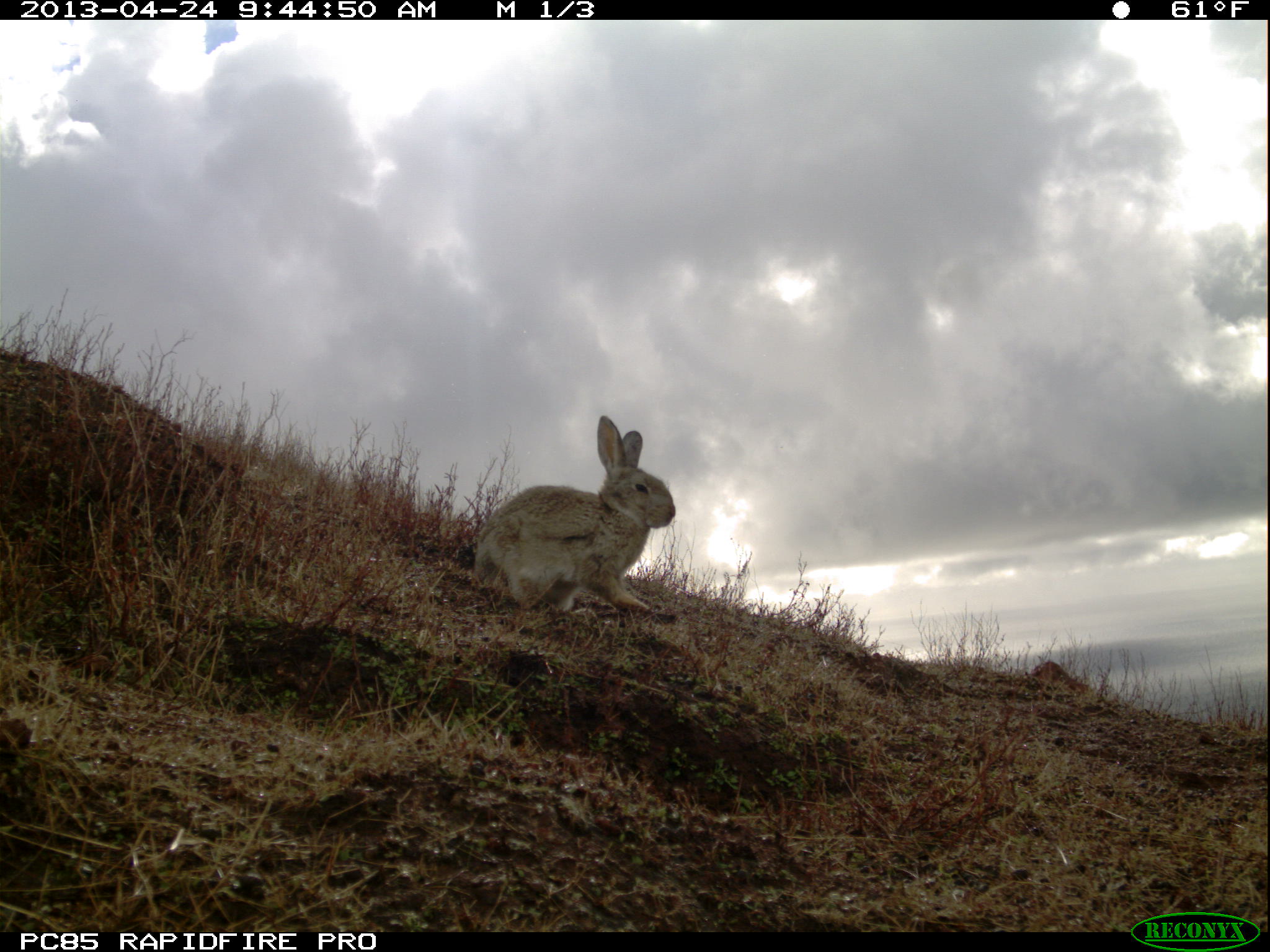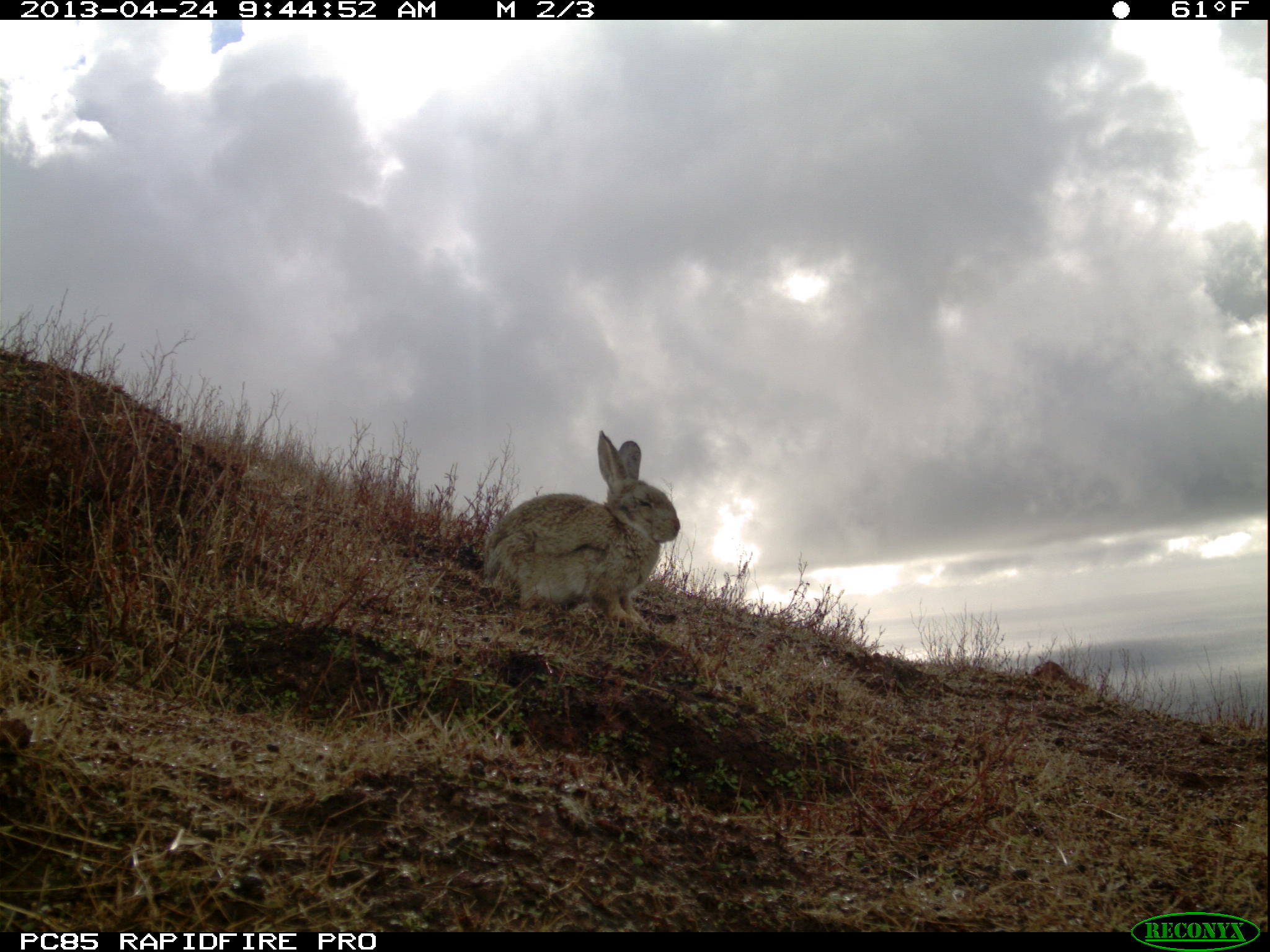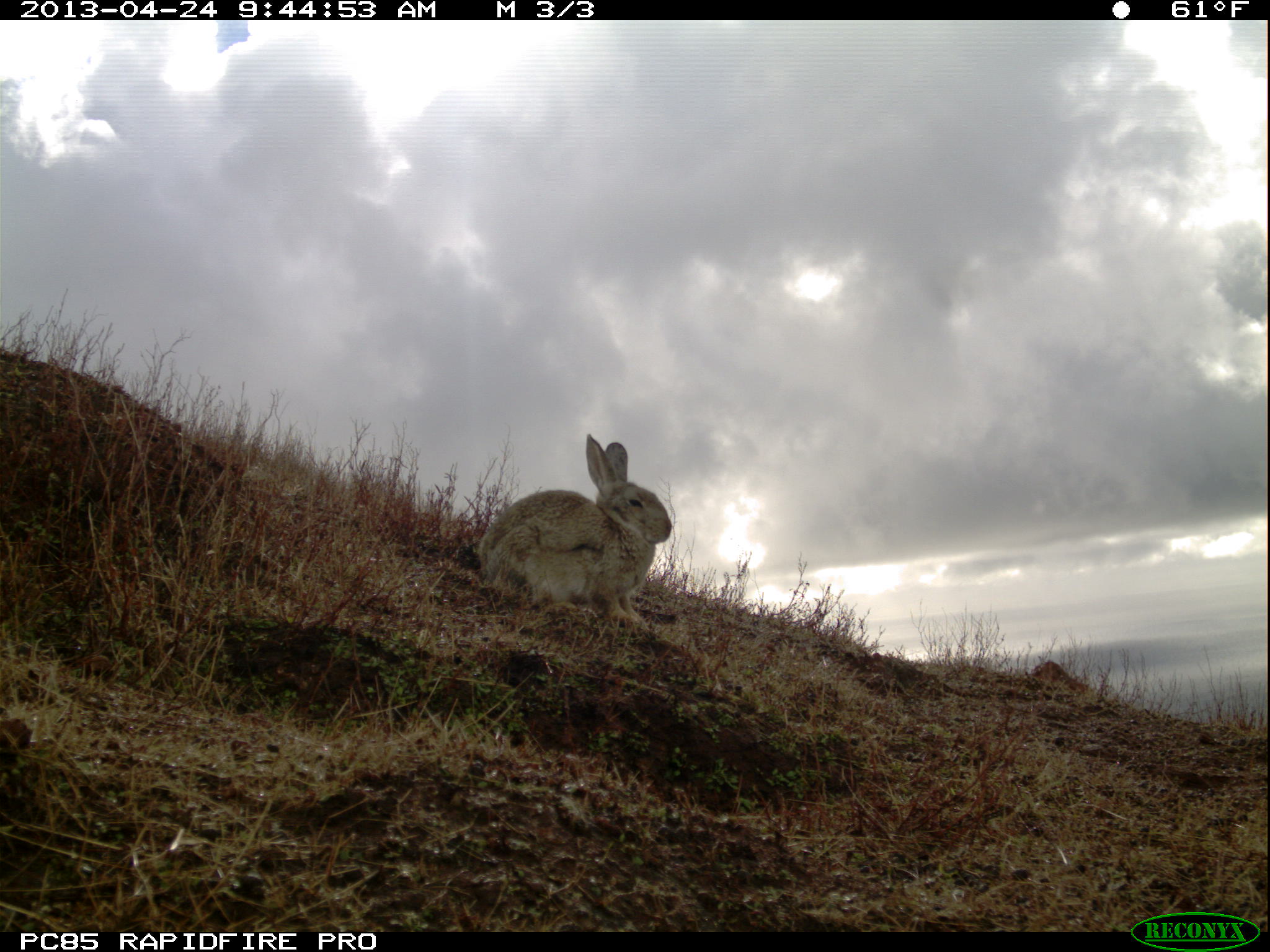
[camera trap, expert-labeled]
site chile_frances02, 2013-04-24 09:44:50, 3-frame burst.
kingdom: Animalia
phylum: Chordata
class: Mammalia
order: Lagomorpha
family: Leporidae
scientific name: Leporidae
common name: rabbits and hares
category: rabbit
Rabbit (rabbits and hares) (Leporidae).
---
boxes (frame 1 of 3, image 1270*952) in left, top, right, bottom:
rabbit: 464, 414, 678, 622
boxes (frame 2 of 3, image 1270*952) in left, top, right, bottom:
rabbit: 474, 430, 681, 637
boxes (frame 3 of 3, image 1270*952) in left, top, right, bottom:
rabbit: 469, 433, 674, 637